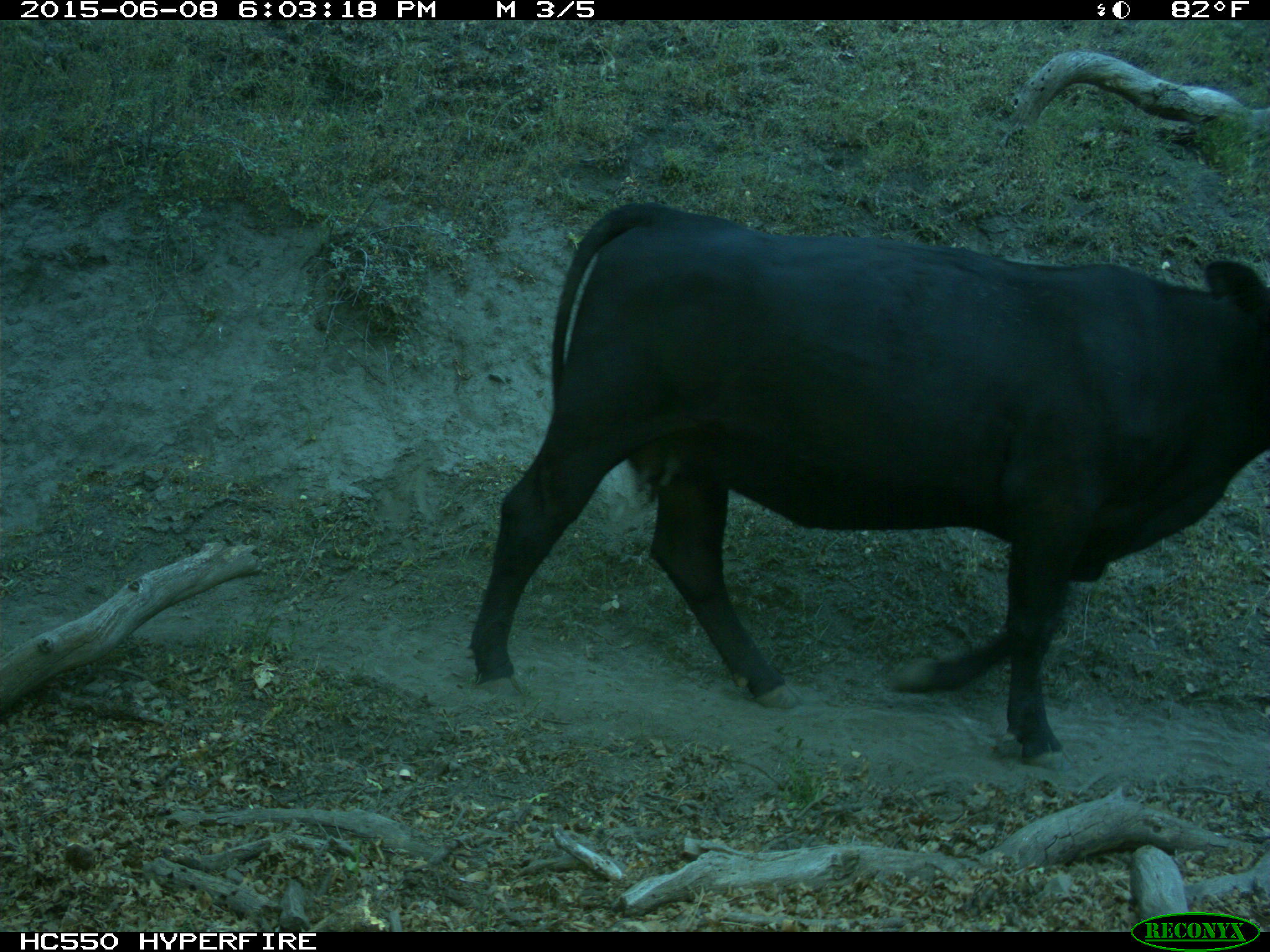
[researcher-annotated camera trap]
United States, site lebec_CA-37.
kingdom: Animalia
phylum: Chordata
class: Mammalia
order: Artiodactyla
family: Bovidae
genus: Bos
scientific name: Bos taurus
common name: domestic cow